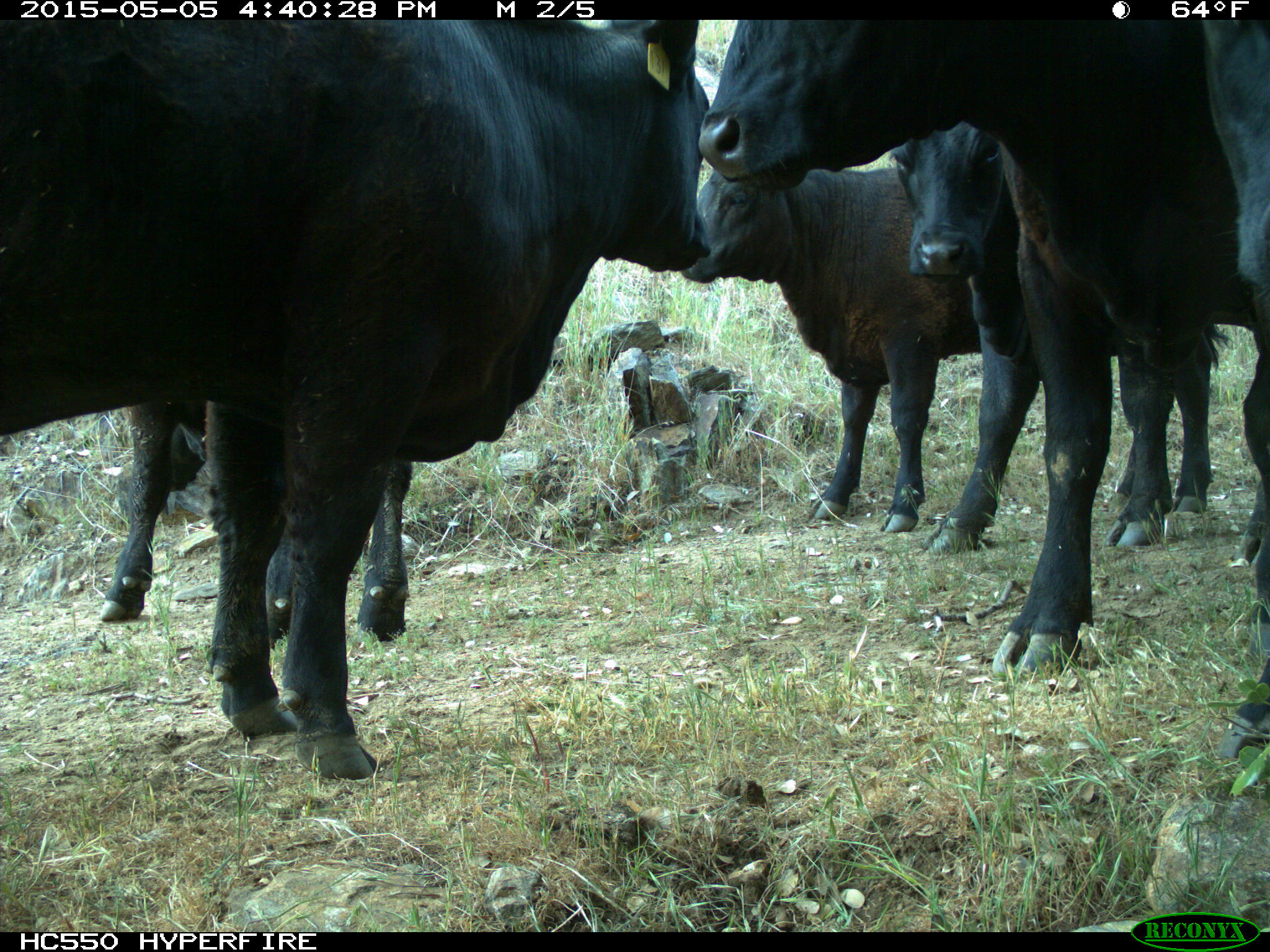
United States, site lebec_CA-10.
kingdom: Animalia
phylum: Chordata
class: Mammalia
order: Artiodactyla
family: Bovidae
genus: Bos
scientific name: Bos taurus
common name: domestic cow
Bos taurus (domestic cow).